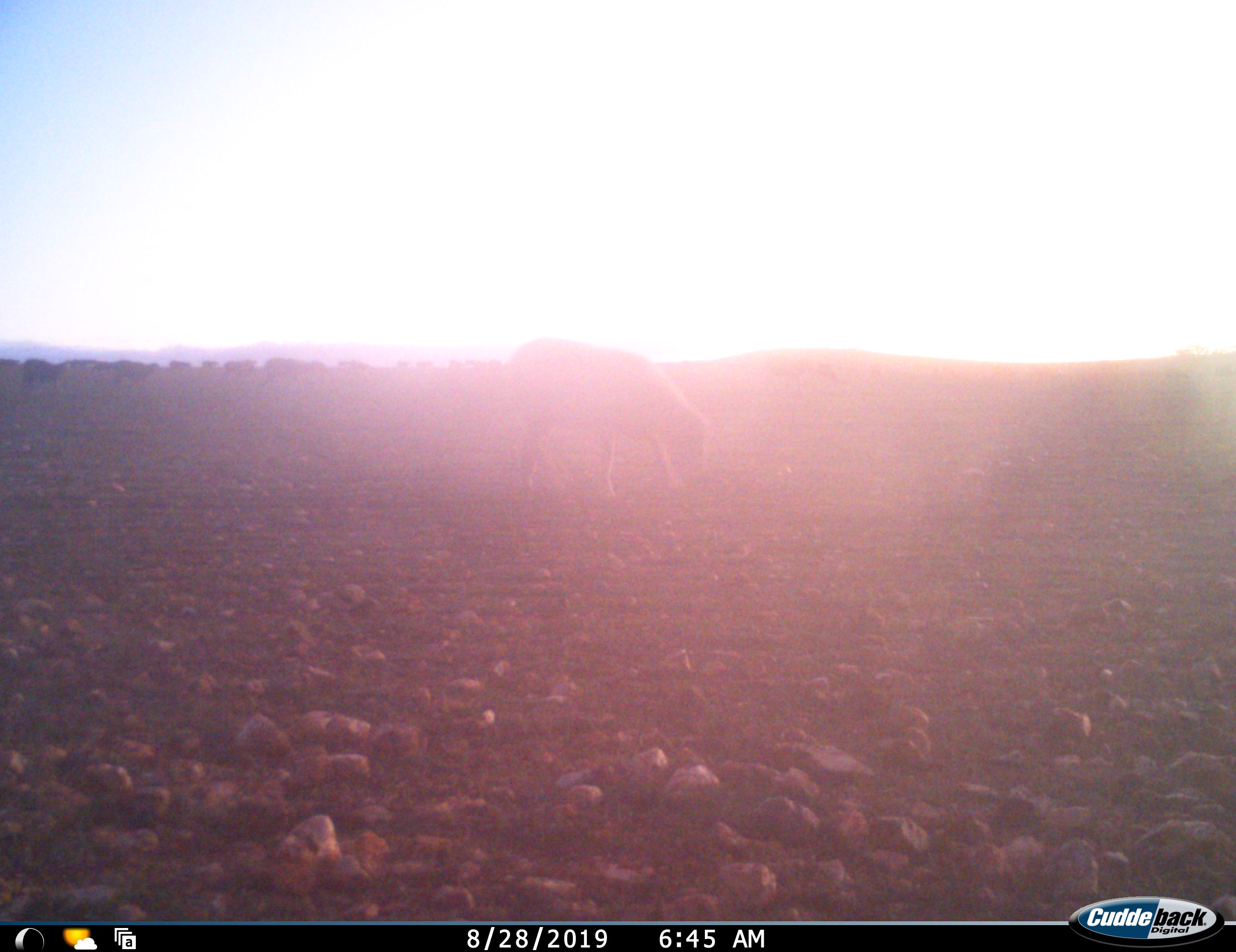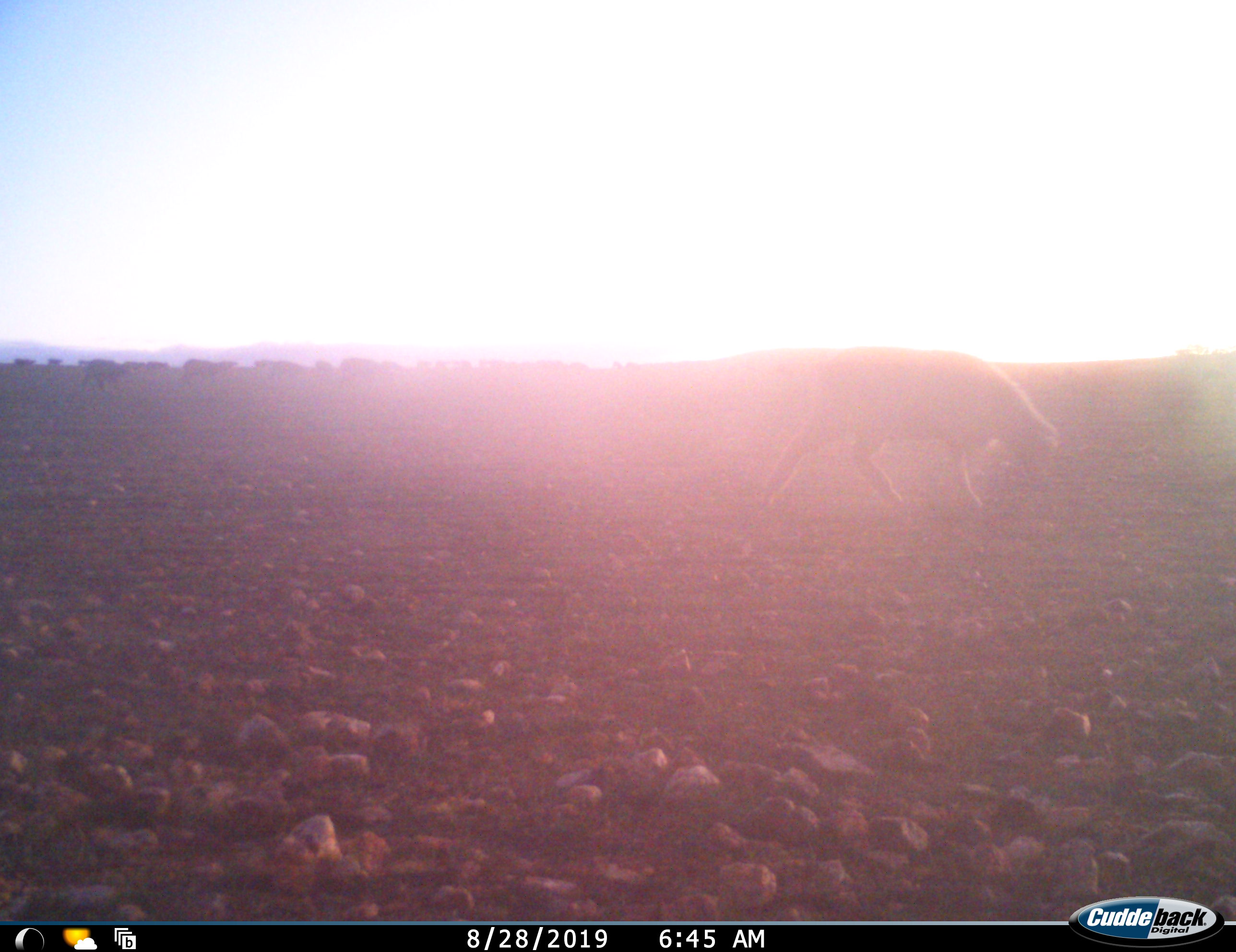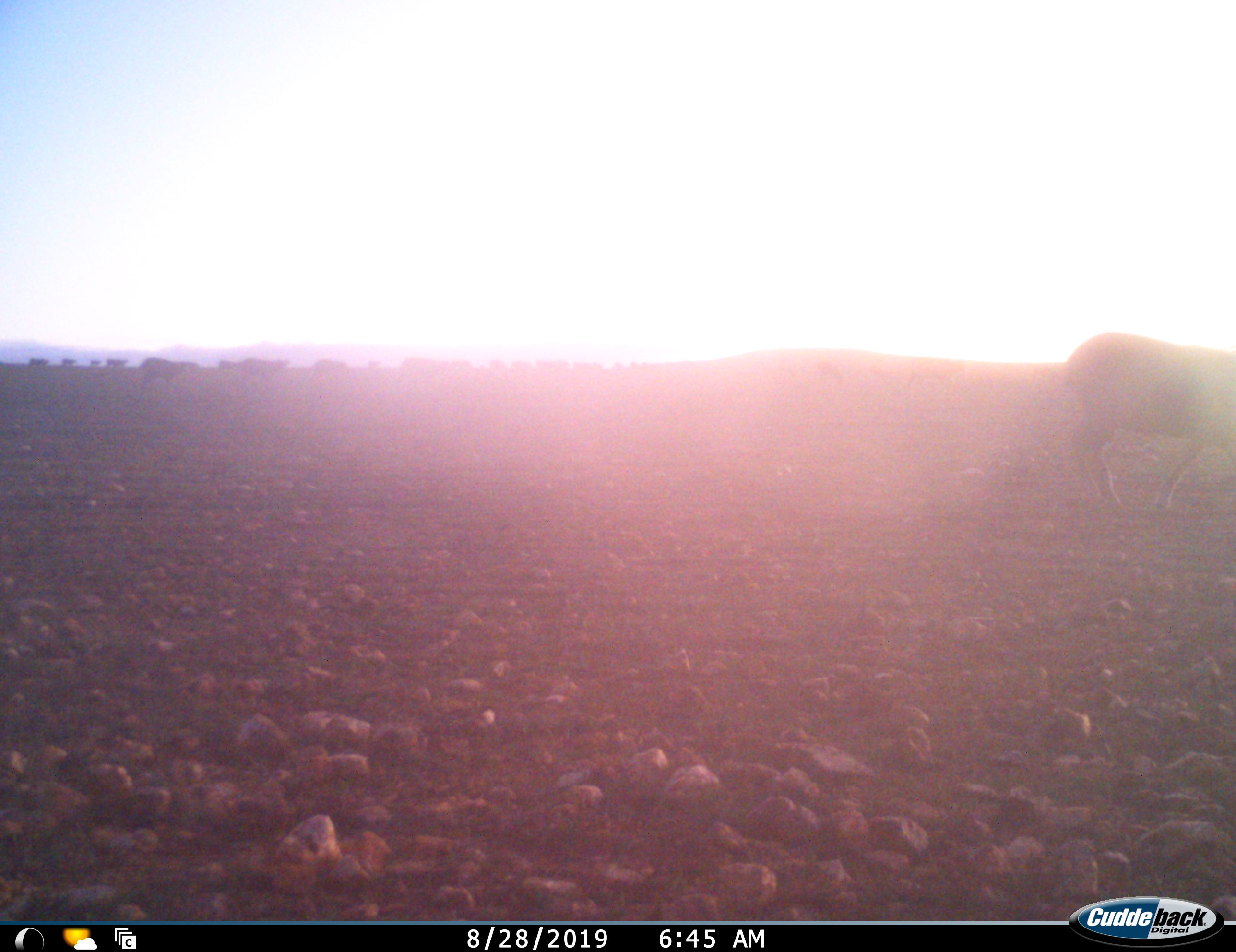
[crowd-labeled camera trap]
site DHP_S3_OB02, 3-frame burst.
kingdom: Animalia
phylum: Chordata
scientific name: Vertebrata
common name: domestic animal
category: domesticanimal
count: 11-50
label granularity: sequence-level